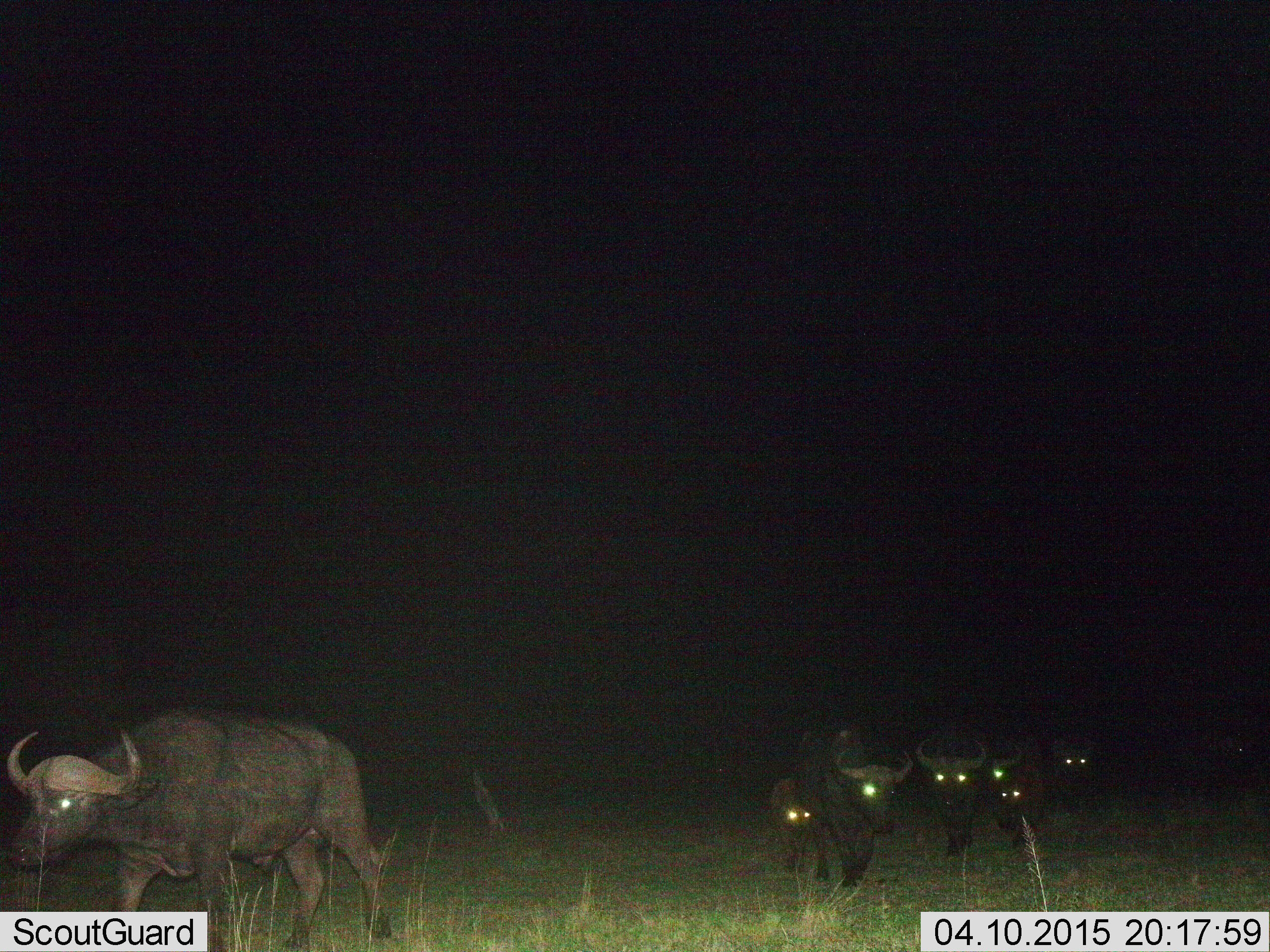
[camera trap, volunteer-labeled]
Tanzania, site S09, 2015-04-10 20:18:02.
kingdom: Animalia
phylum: Chordata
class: Mammalia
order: Artiodactyla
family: Bovidae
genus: Syncerus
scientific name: Syncerus caffer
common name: cape buffalo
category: buffalo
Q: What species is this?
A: Buffalo (cape buffalo) (Syncerus caffer).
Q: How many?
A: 7.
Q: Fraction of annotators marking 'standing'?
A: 40%.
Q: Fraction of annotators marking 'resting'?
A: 0%.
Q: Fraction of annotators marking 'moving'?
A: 90%.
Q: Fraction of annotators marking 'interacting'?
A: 0%.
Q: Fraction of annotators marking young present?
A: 80%.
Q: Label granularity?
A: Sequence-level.